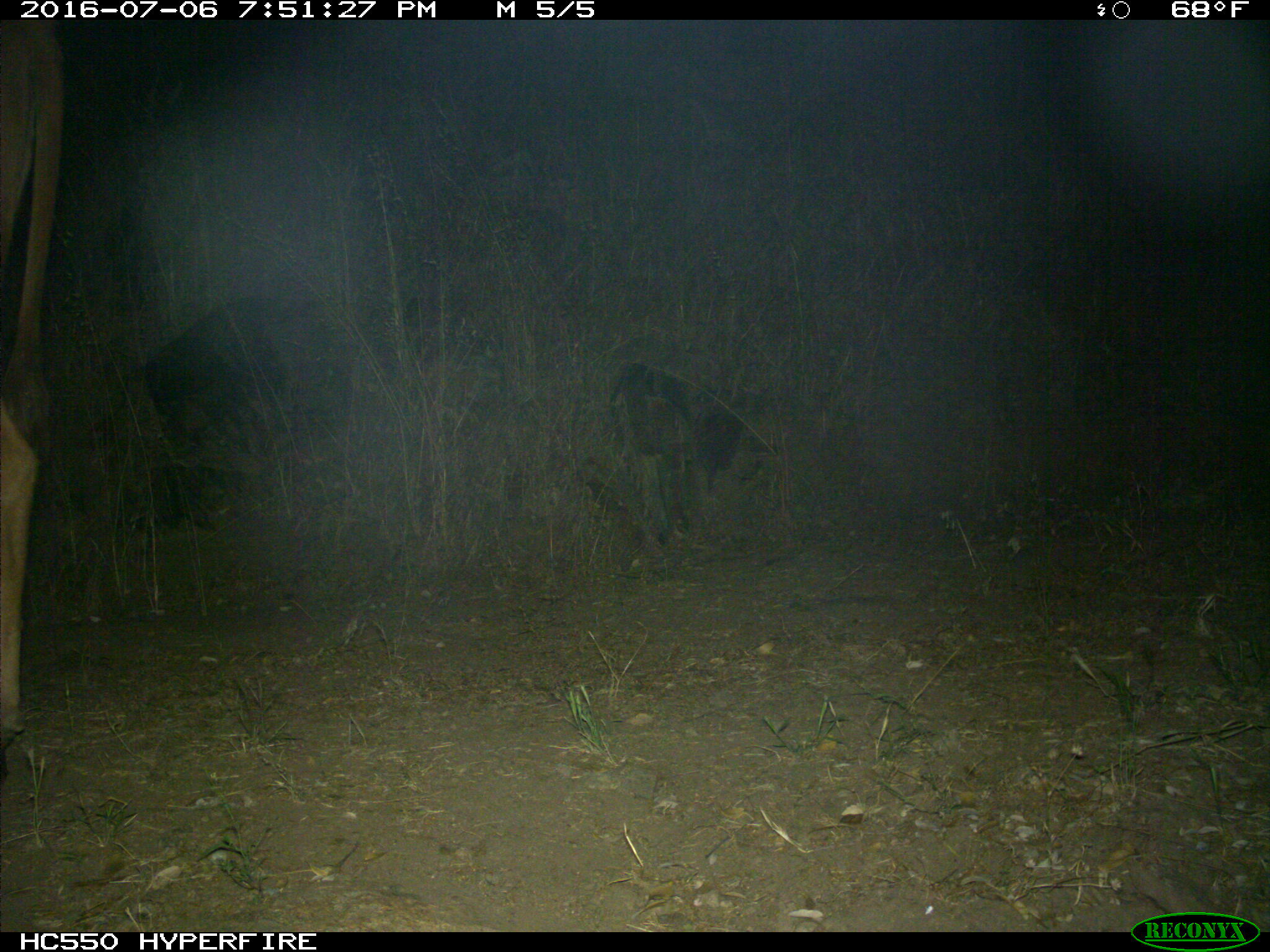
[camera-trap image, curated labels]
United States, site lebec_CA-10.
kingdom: Animalia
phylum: Chordata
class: Mammalia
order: Artiodactyla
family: Bovidae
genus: Bos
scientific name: Bos taurus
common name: domestic cow